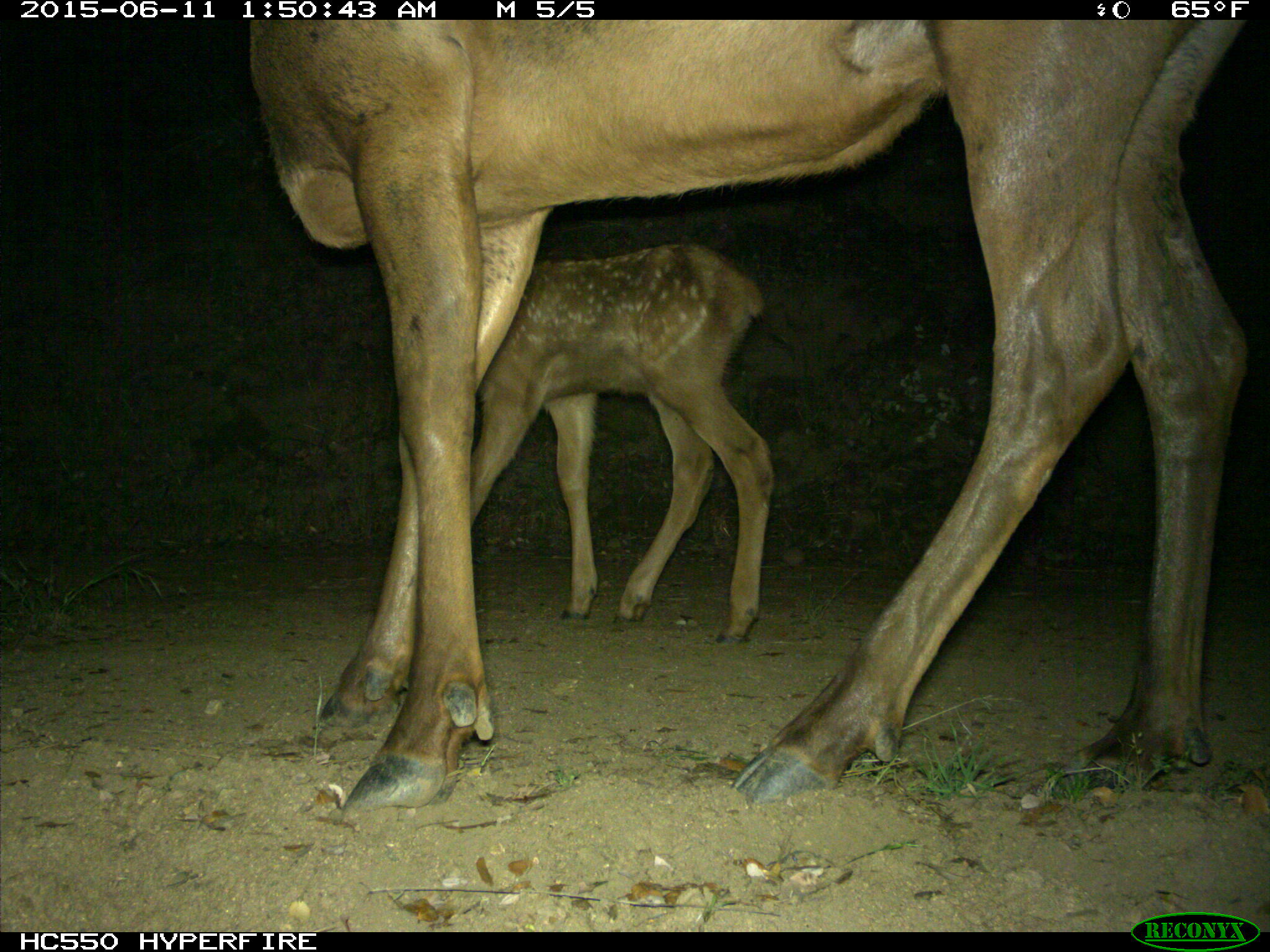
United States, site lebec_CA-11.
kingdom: Animalia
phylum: Chordata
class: Mammalia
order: Artiodactyla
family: Cervidae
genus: Cervus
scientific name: Cervus canadensis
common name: elk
Cervus canadensis (elk).